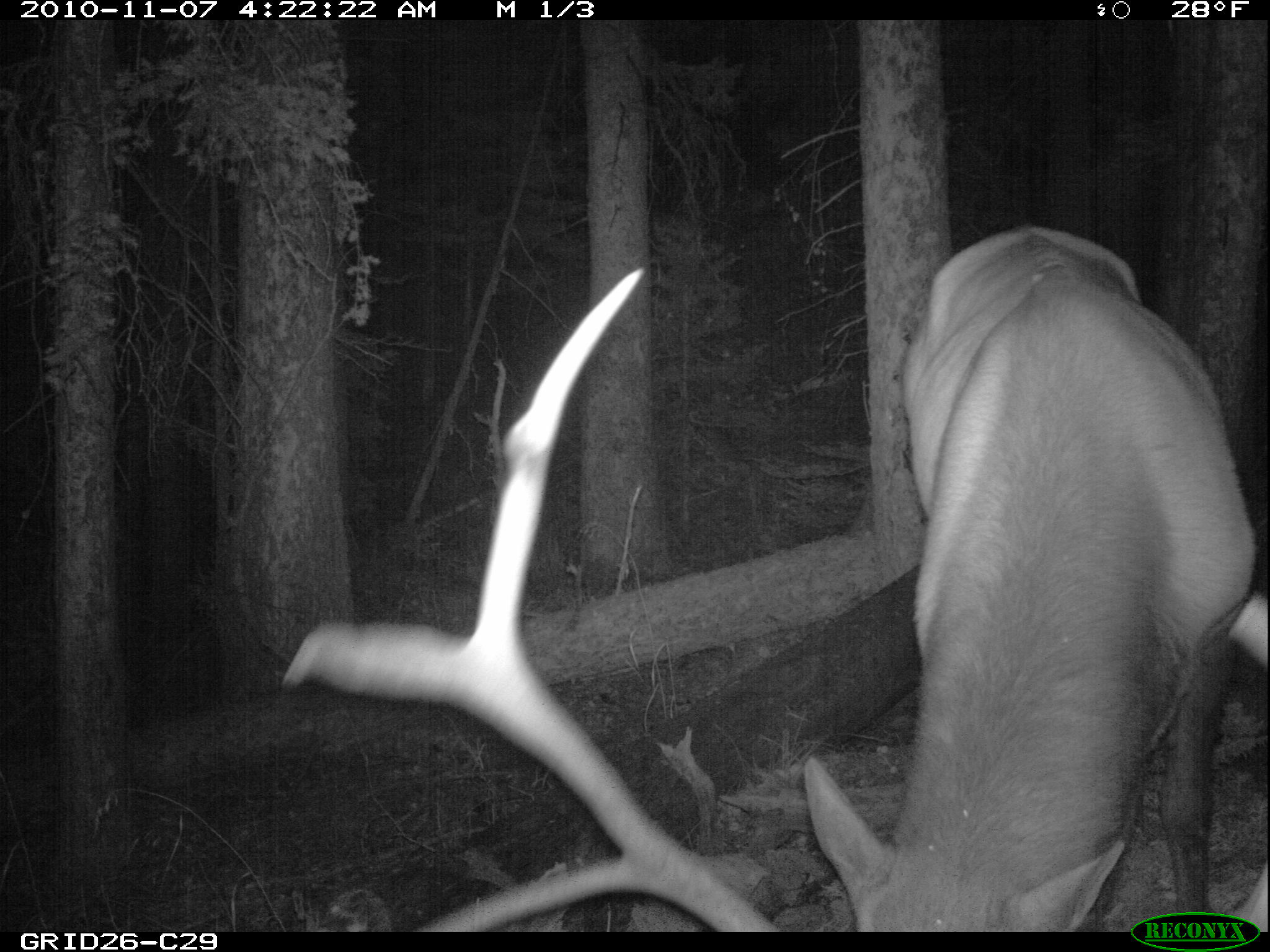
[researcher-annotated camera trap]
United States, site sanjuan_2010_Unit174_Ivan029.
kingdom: Animalia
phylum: Chordata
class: Mammalia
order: Artiodactyla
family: Cervidae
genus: Cervus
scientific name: Cervus elaphus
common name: red deer